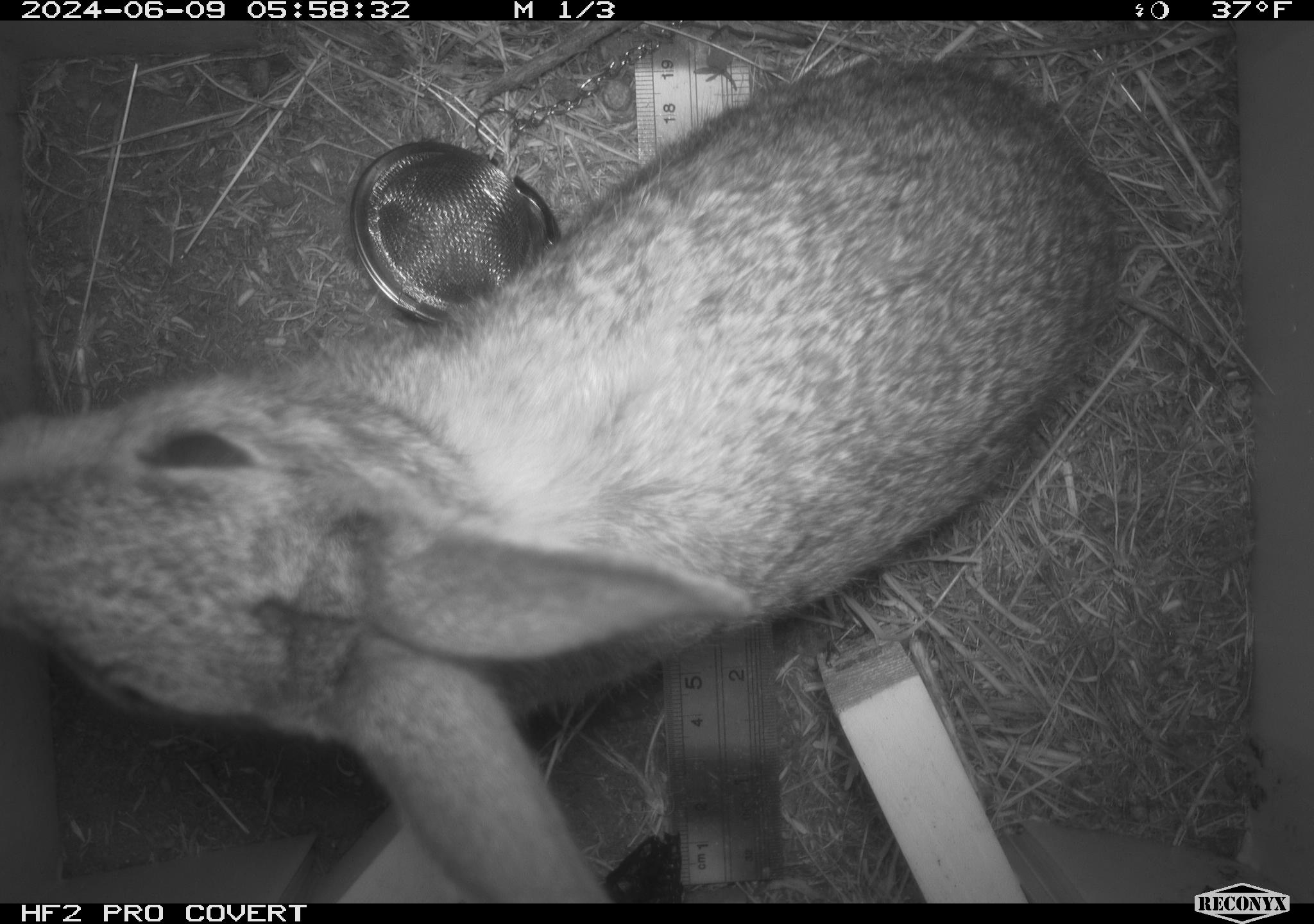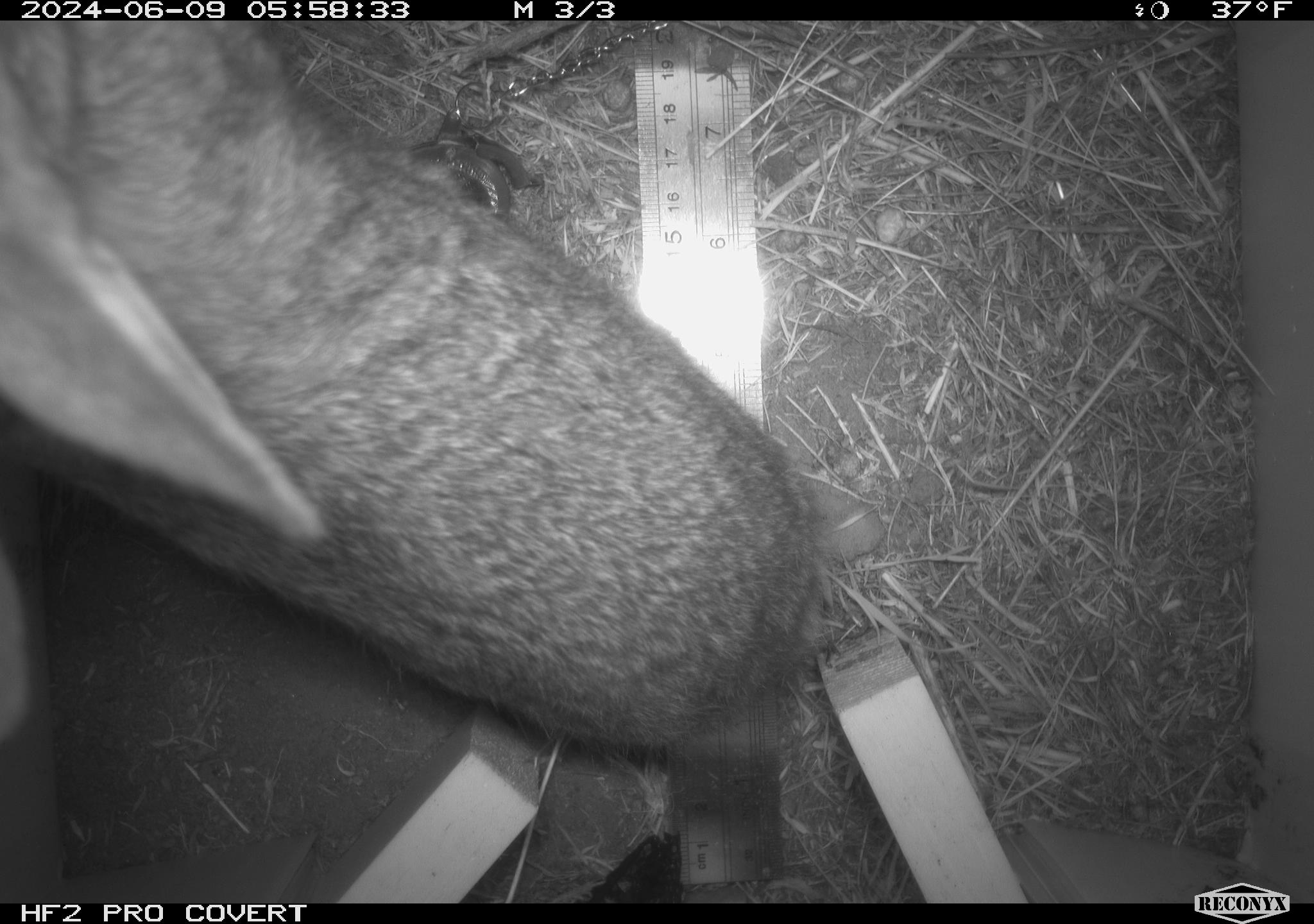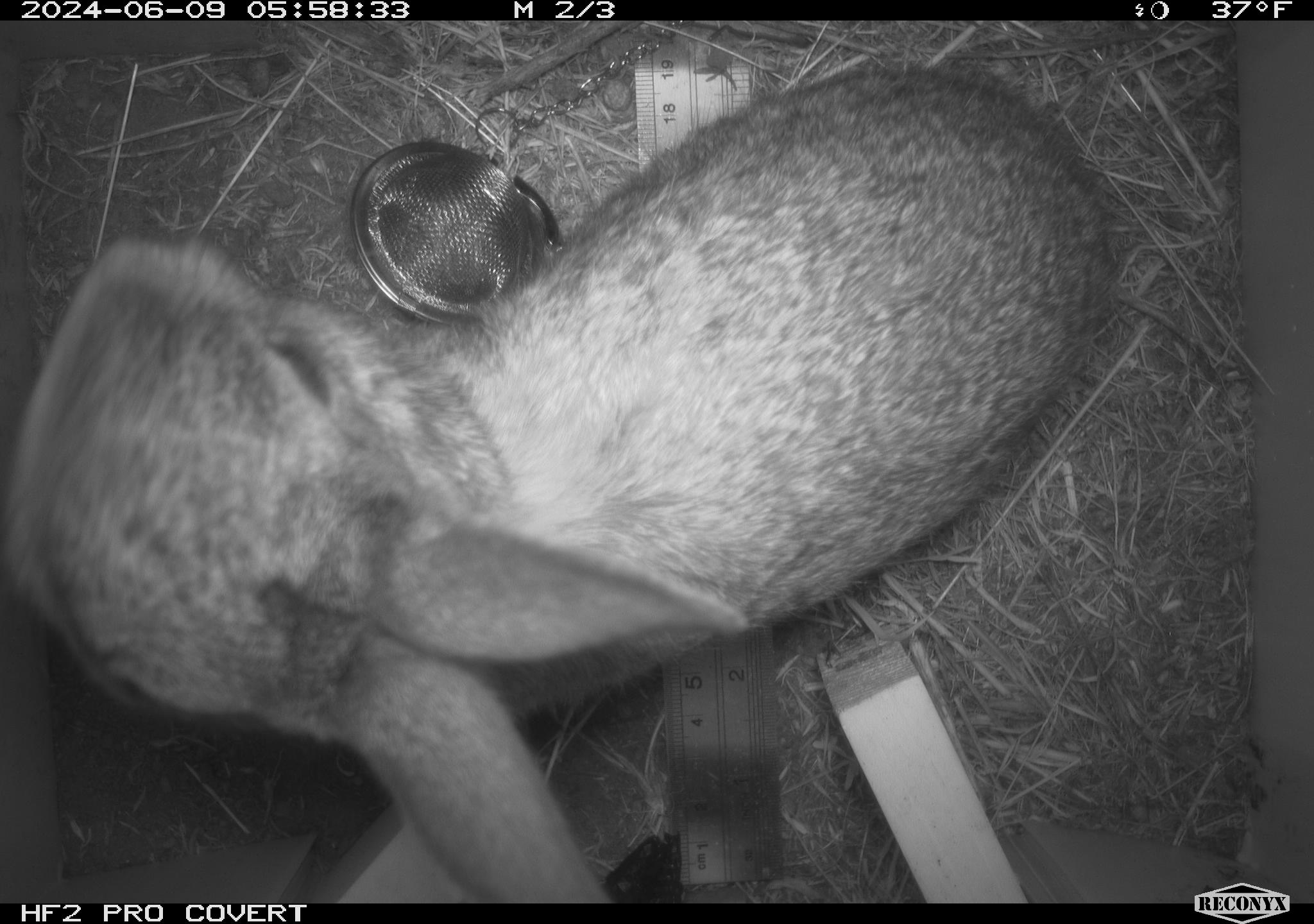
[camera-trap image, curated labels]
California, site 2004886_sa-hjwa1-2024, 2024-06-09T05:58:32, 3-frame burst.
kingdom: Animalia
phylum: Chordata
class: Mammalia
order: Lagomorpha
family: Leporidae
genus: Sylvilagus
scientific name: Sylvilagus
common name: cottontail rabbits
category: sylvilagus species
Sylvilagus species (cottontail rabbits) (Sylvilagus).